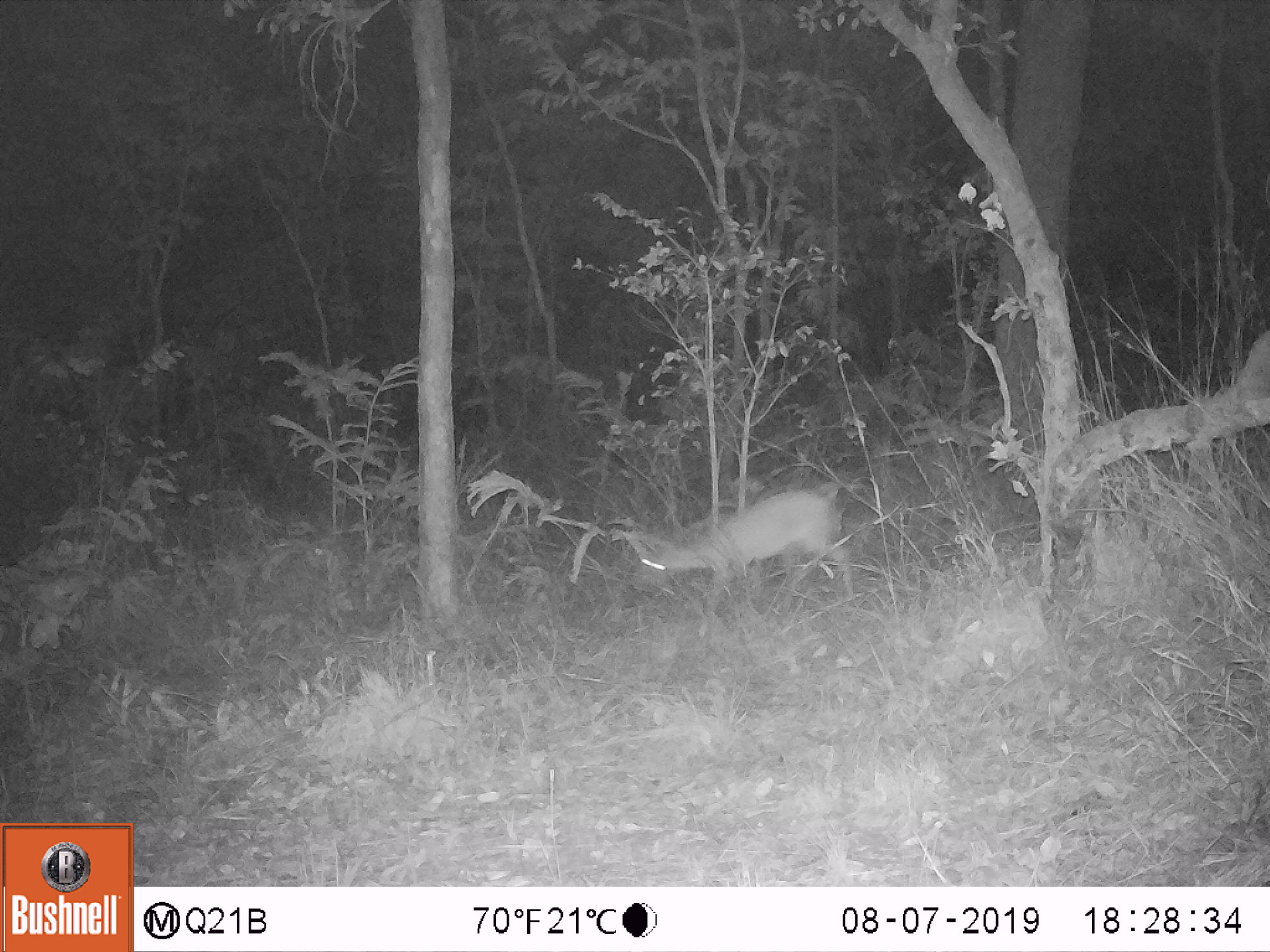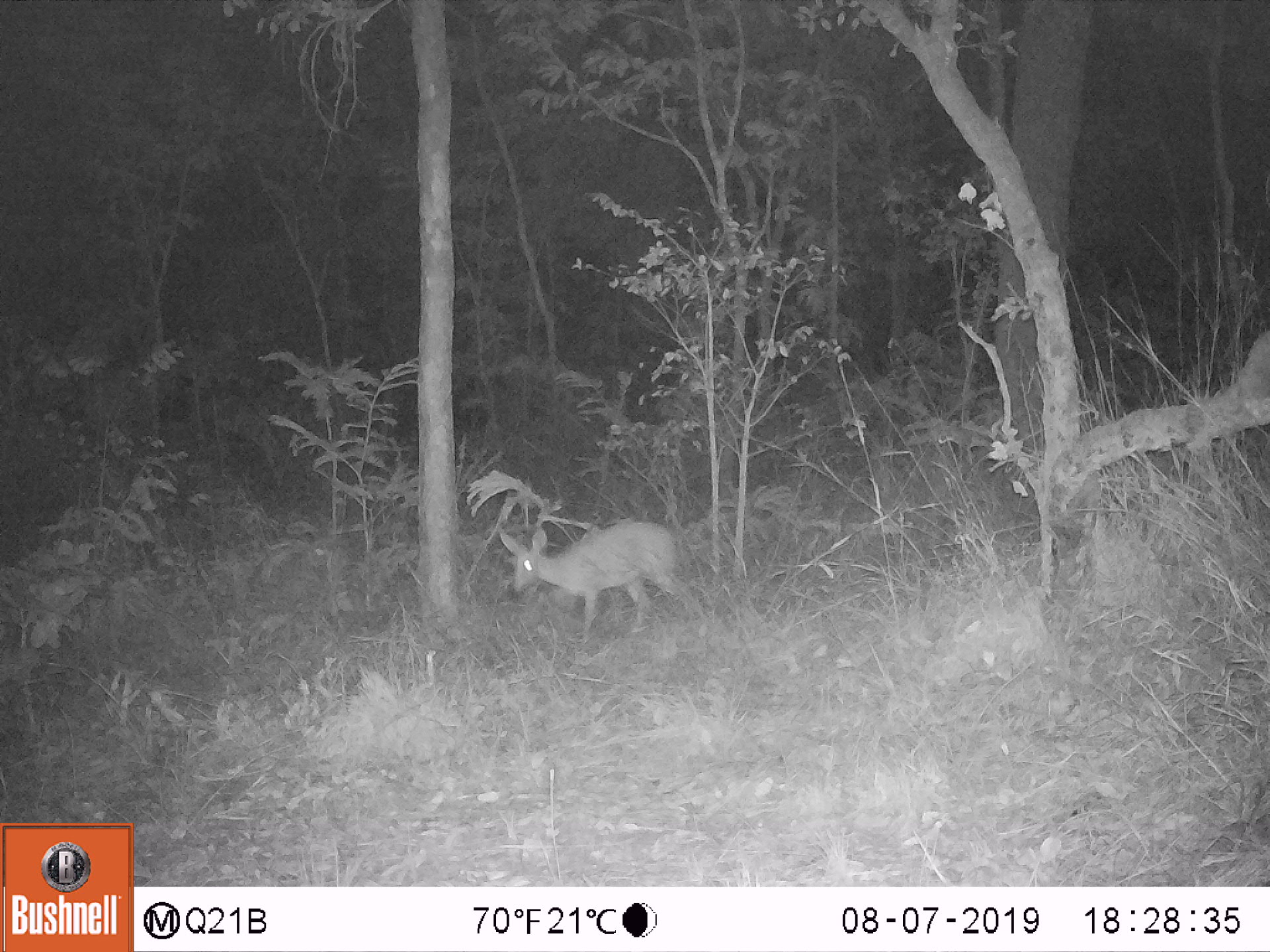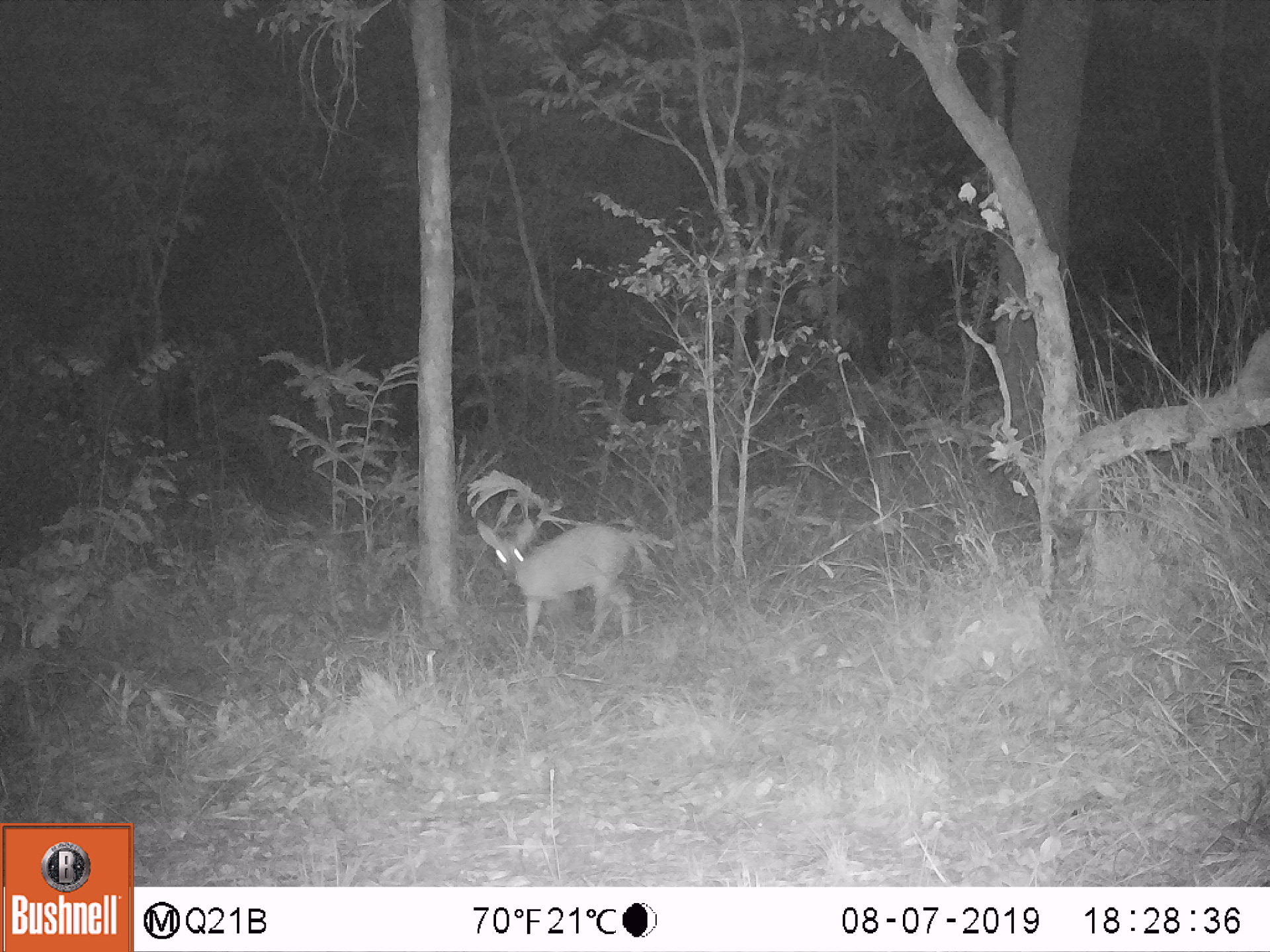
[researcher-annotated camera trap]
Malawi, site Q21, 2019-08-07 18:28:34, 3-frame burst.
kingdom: Animalia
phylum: Chordata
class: Mammalia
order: Artiodactyla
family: Bovidae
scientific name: Antilopinae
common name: small antelope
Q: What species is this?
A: Small antelope (Antilopinae).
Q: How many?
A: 1.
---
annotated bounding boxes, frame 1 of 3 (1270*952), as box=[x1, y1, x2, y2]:
small antelope: box=[621, 476, 863, 657]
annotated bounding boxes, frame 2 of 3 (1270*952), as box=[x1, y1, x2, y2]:
small antelope: box=[488, 503, 707, 670]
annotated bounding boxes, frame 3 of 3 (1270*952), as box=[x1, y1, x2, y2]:
small antelope: box=[465, 497, 658, 682]